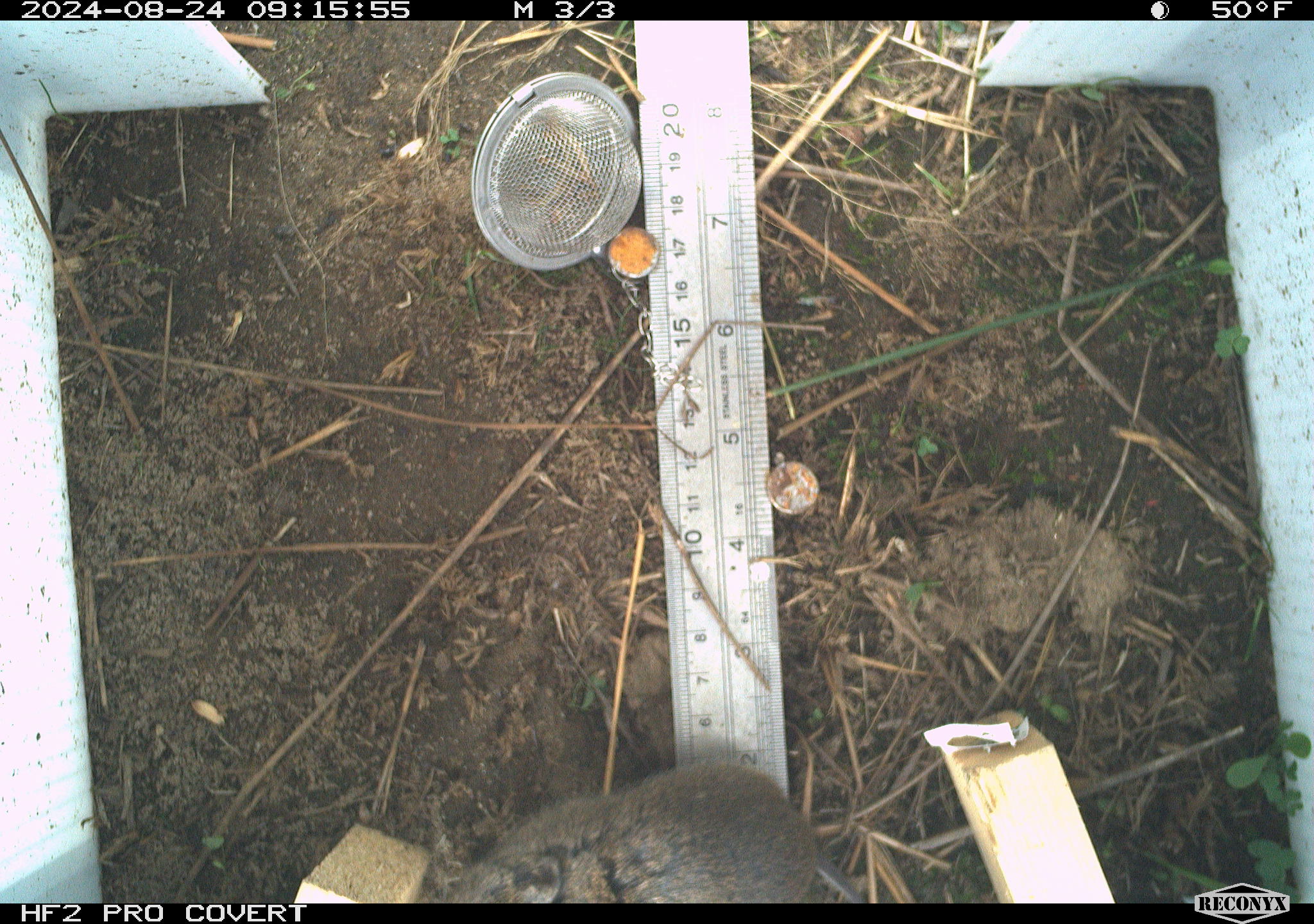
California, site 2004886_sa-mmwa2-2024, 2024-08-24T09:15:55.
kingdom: Animalia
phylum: Chordata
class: Mammalia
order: Rodentia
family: Cricetidae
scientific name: Arvicolinae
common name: voles, lemmings, and muskrats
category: arvicolinae subfamily